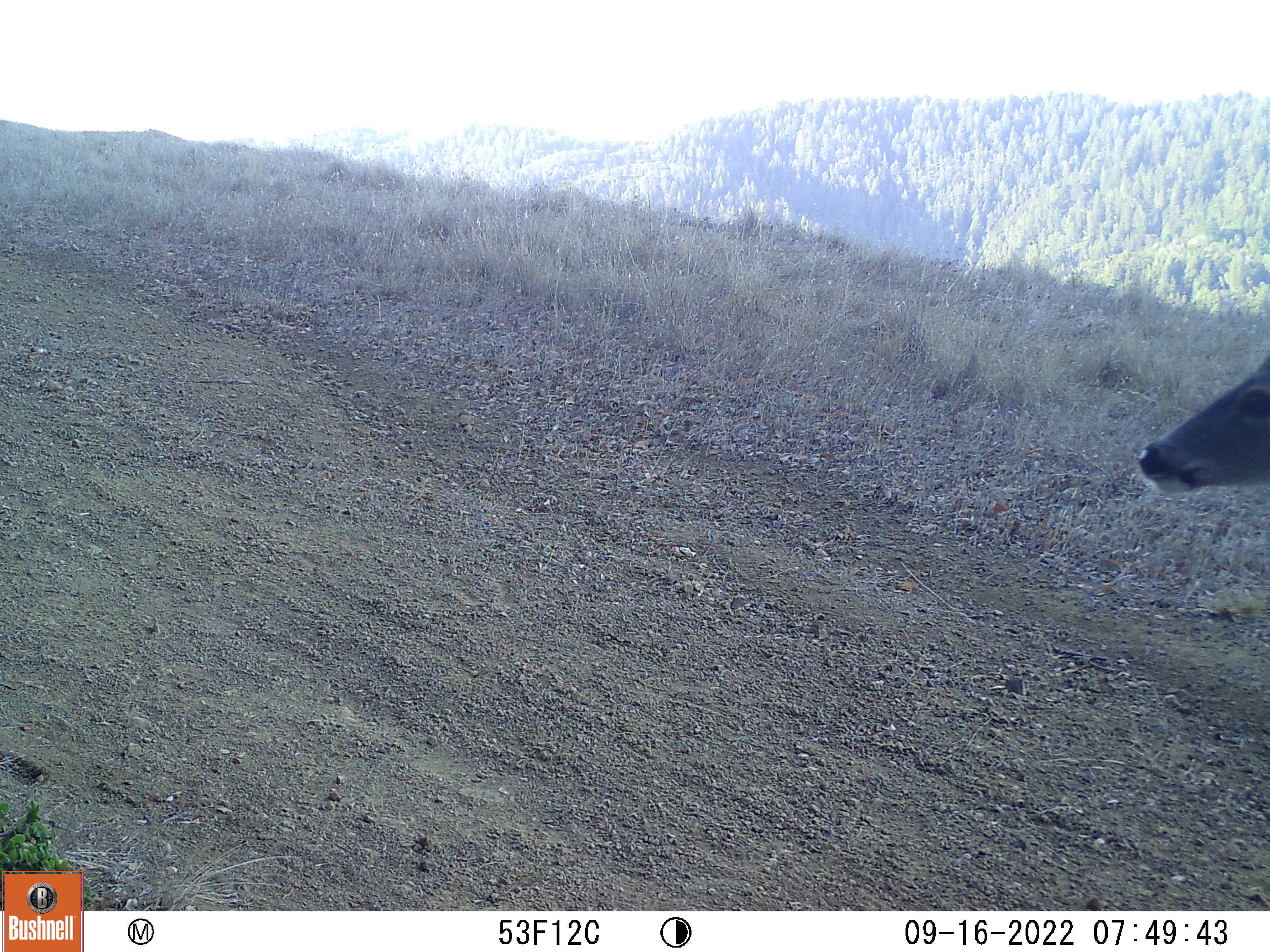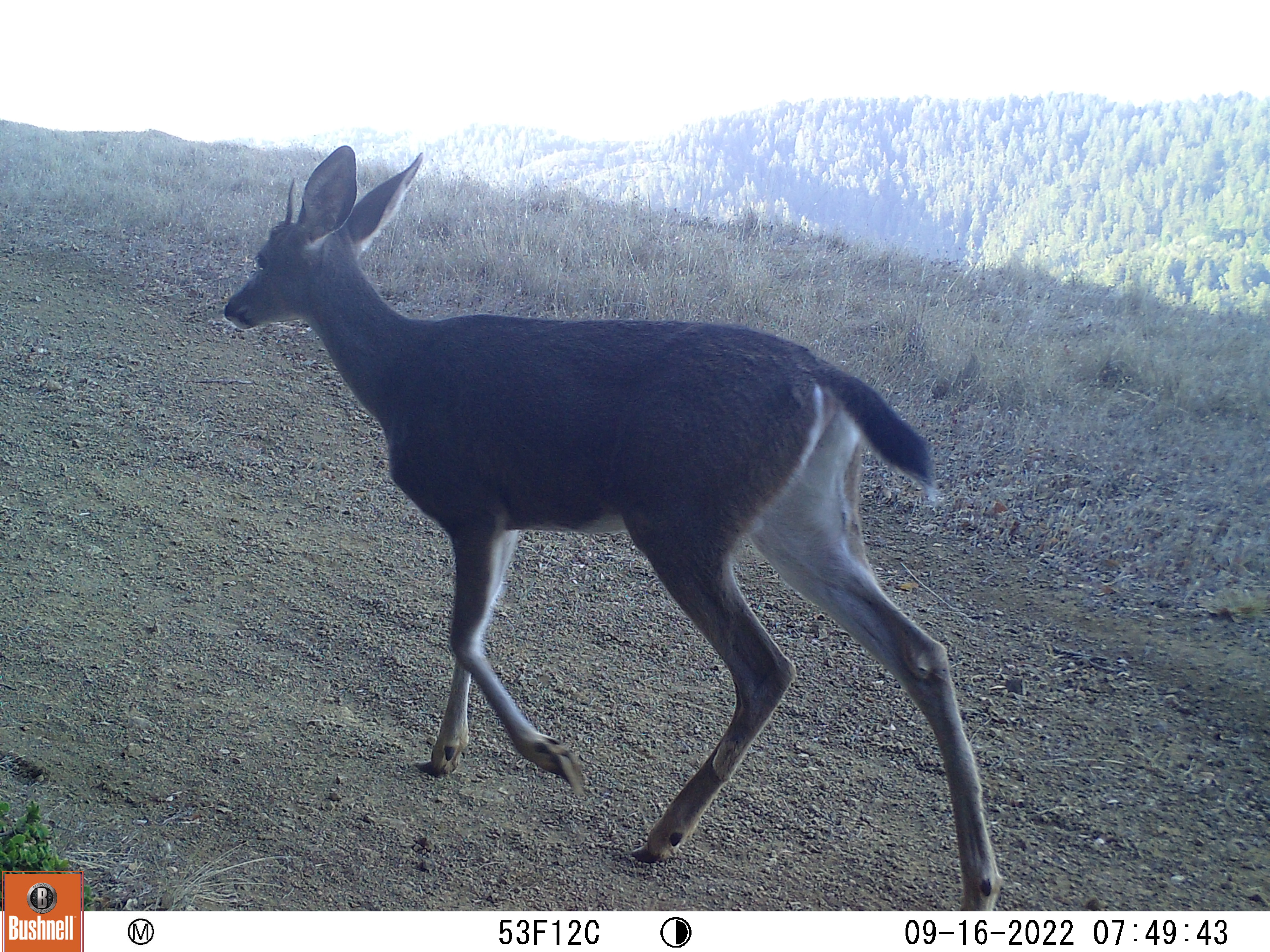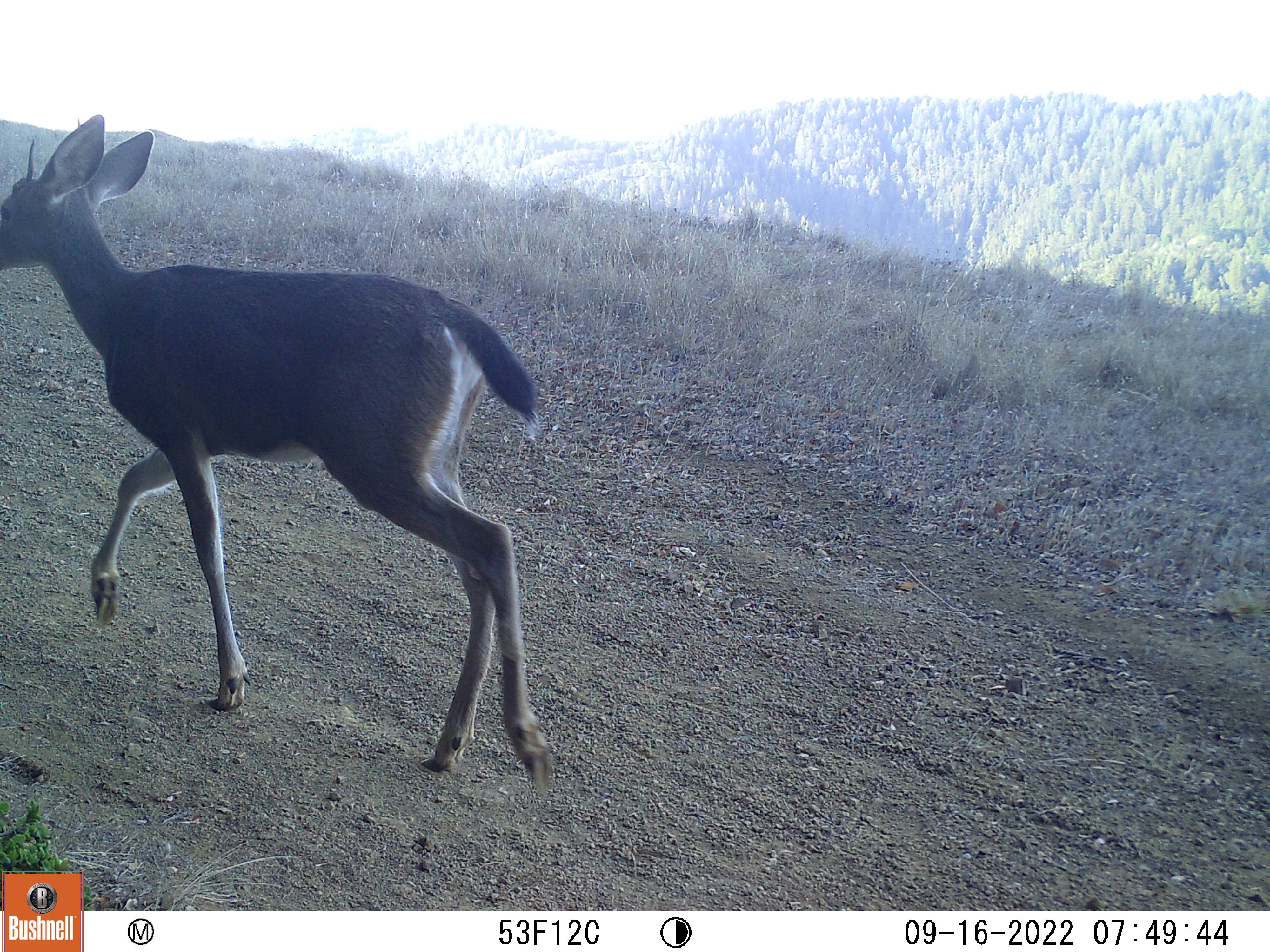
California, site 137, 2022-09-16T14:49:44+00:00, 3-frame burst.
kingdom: Animalia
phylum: Chordata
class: Mammalia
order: Artiodactyla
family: Cervidae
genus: Odocoileus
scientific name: Odocoileus hemionus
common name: mule deer